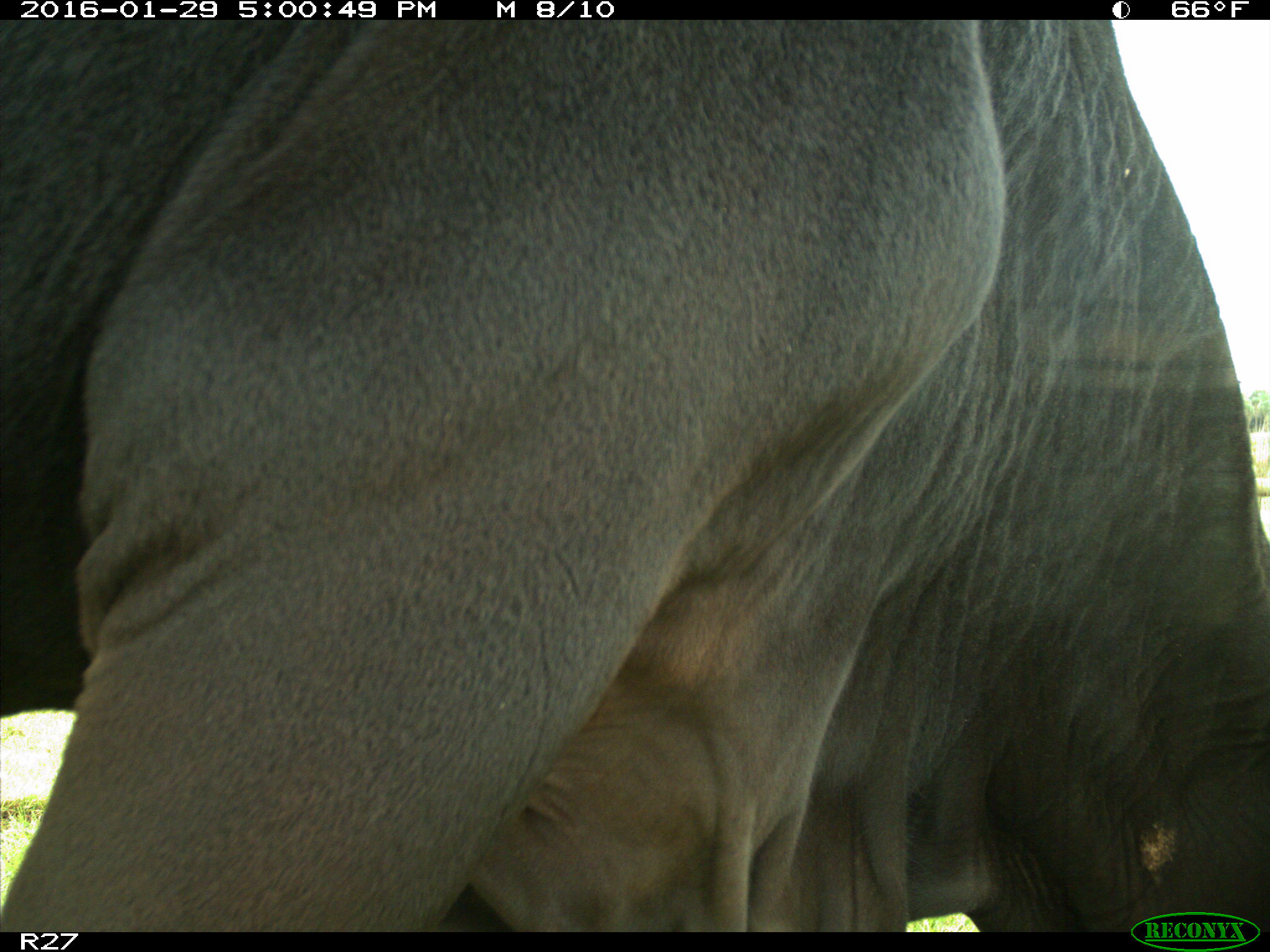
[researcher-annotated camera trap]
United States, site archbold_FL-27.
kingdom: Animalia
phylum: Chordata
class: Mammalia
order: Artiodactyla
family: Bovidae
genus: Bos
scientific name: Bos taurus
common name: domestic cow